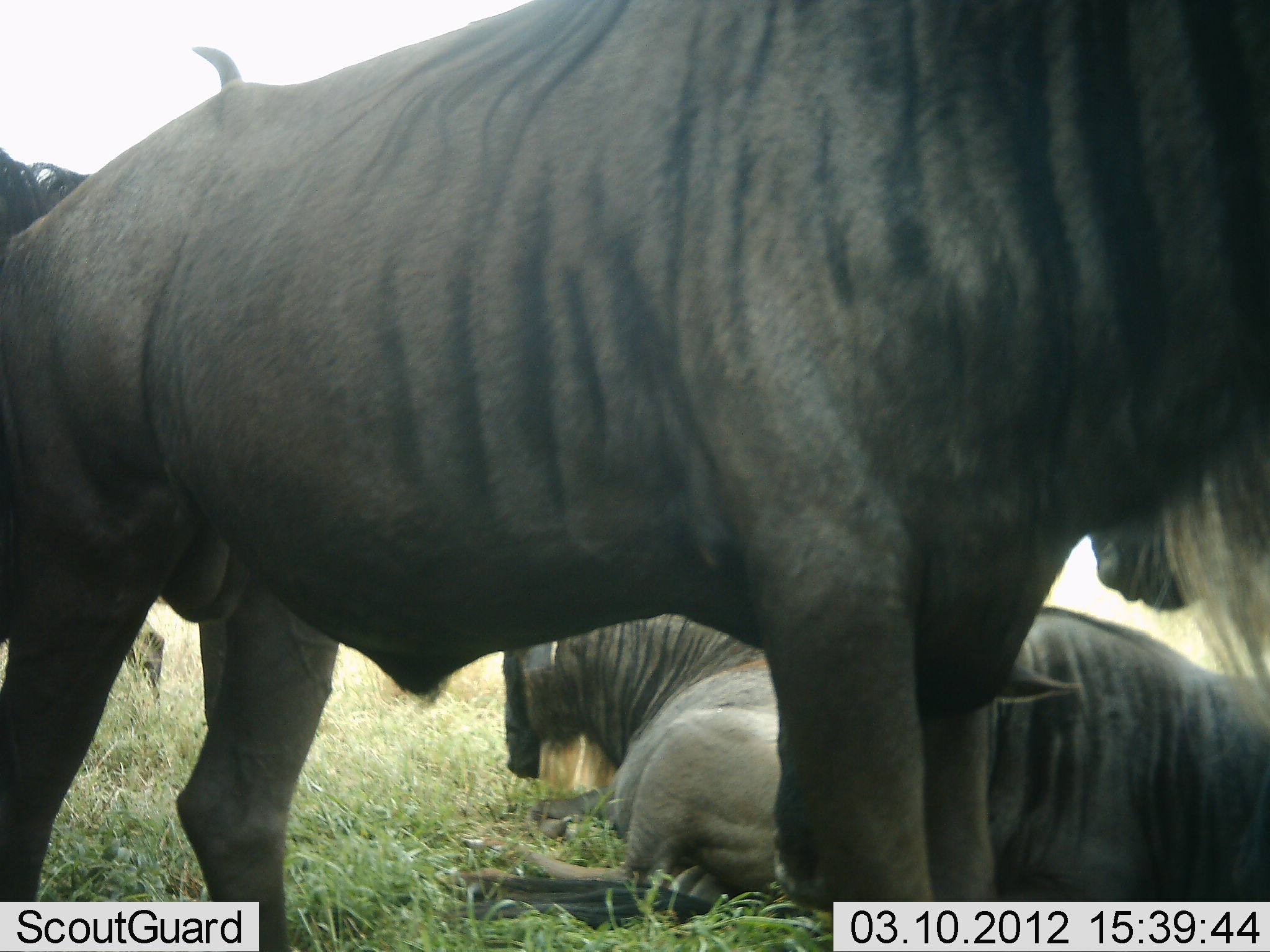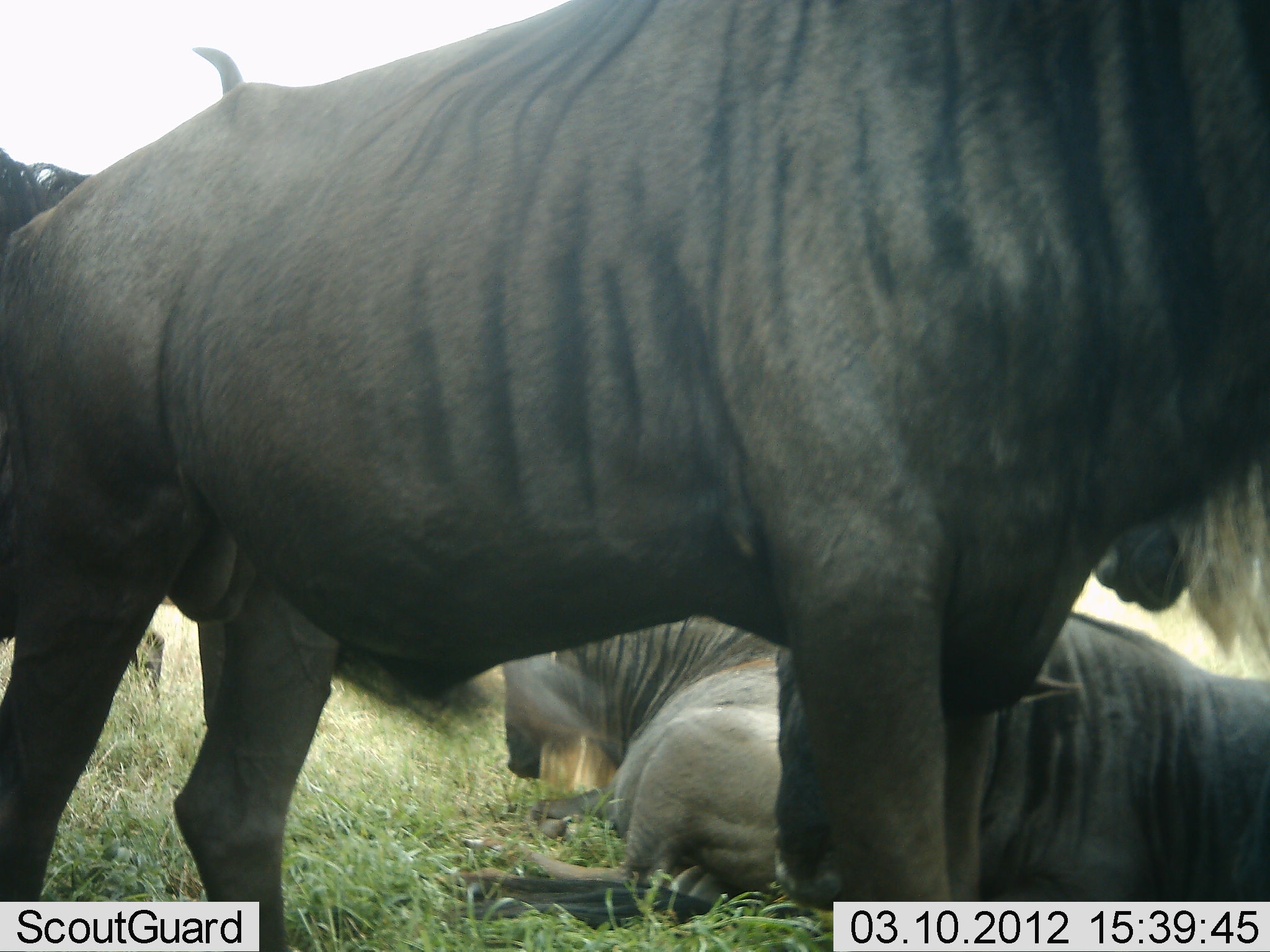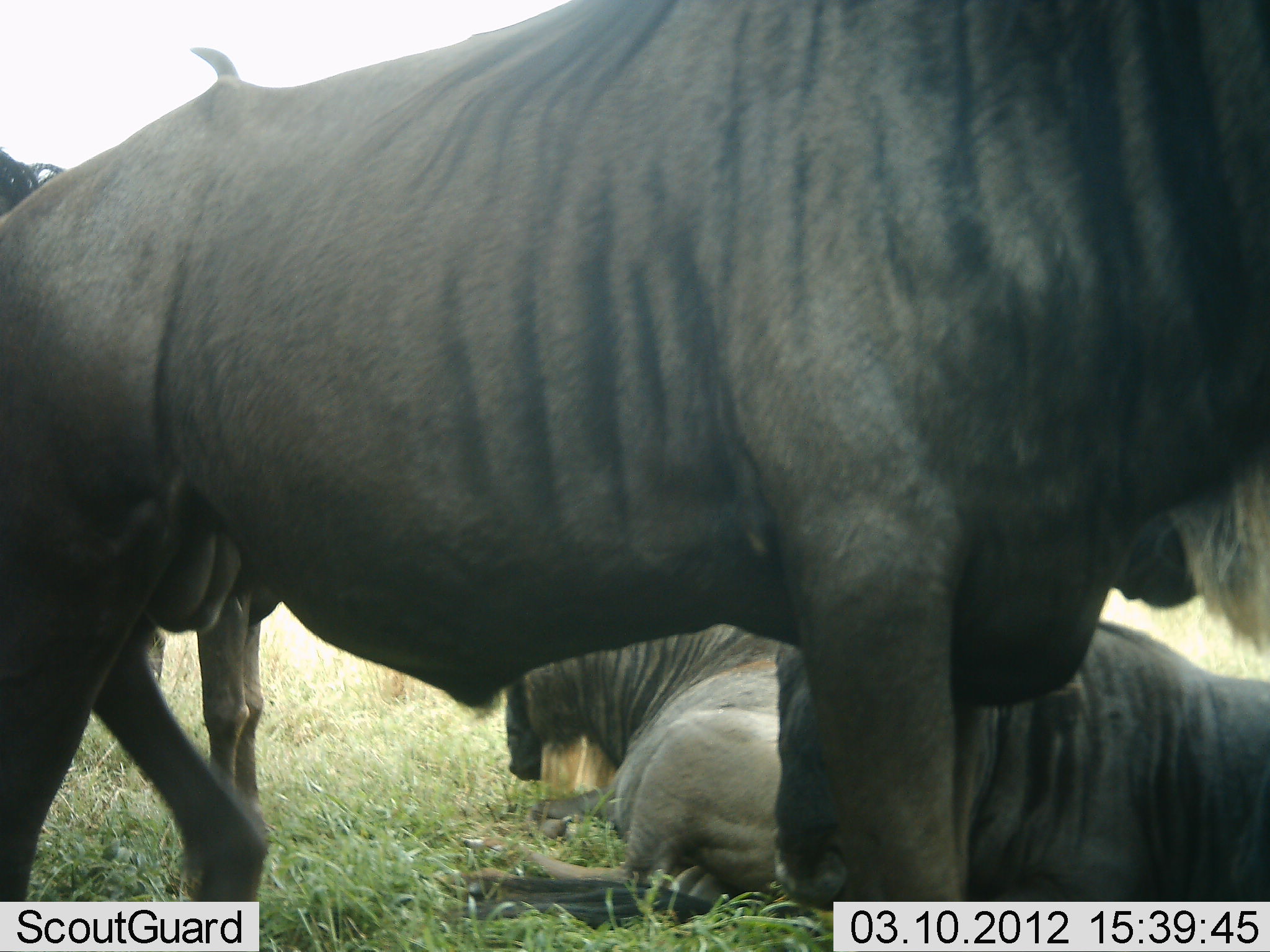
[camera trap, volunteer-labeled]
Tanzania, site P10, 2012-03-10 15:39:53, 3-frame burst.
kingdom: Animalia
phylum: Chordata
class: Mammalia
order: Artiodactyla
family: Bovidae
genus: Connochaetes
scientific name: Connochaetes taurinus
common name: blue wildebeest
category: wildebeest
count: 4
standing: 84%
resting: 95%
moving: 0%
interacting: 5%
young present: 0%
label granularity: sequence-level